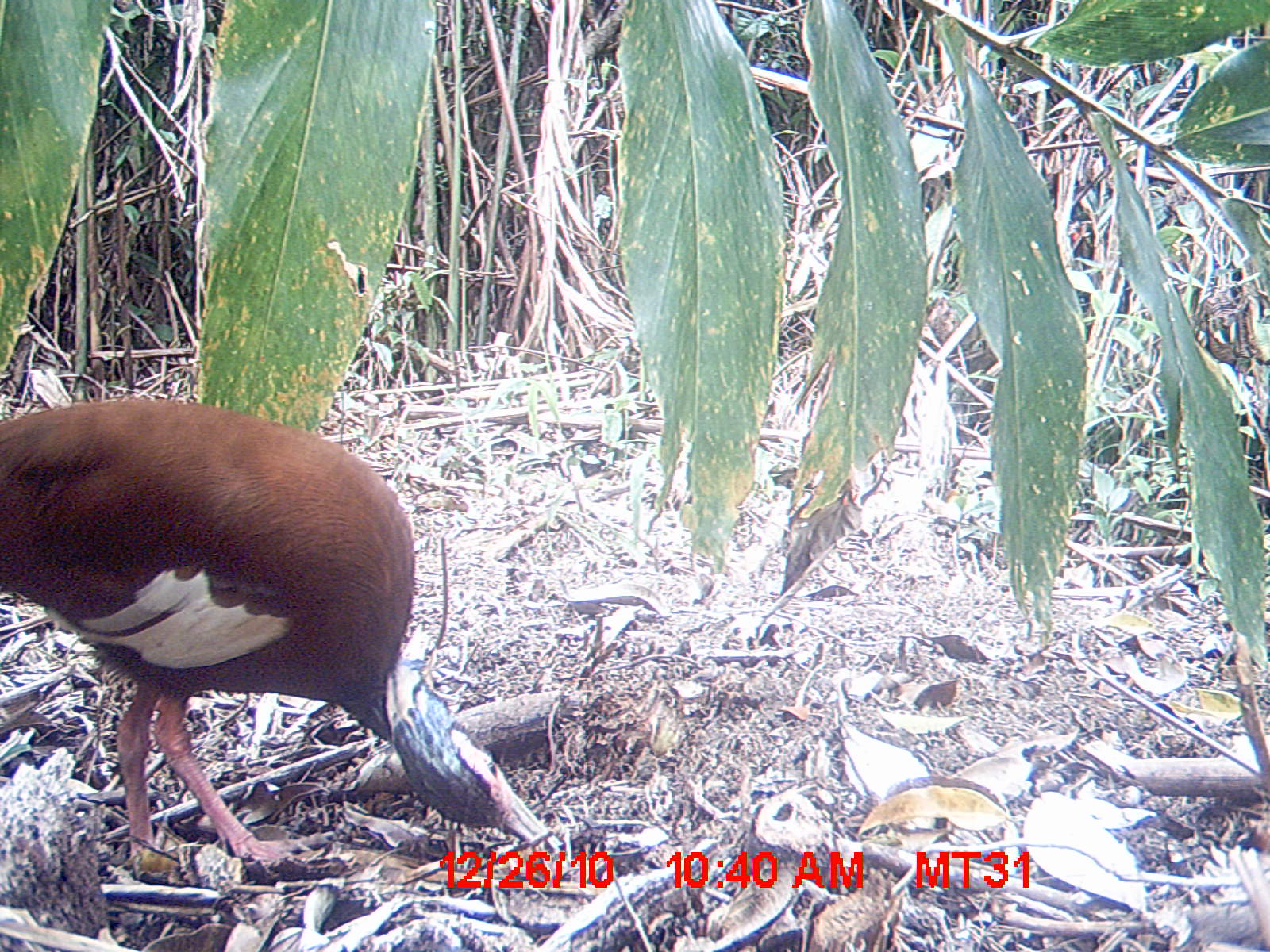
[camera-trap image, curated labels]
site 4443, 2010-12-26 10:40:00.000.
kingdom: Animalia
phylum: Chordata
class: Aves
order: Pelecaniformes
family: Threskiornithidae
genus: Lophotibis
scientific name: Lophotibis cristata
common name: madagascan ibis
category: lophotibis cristataa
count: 1